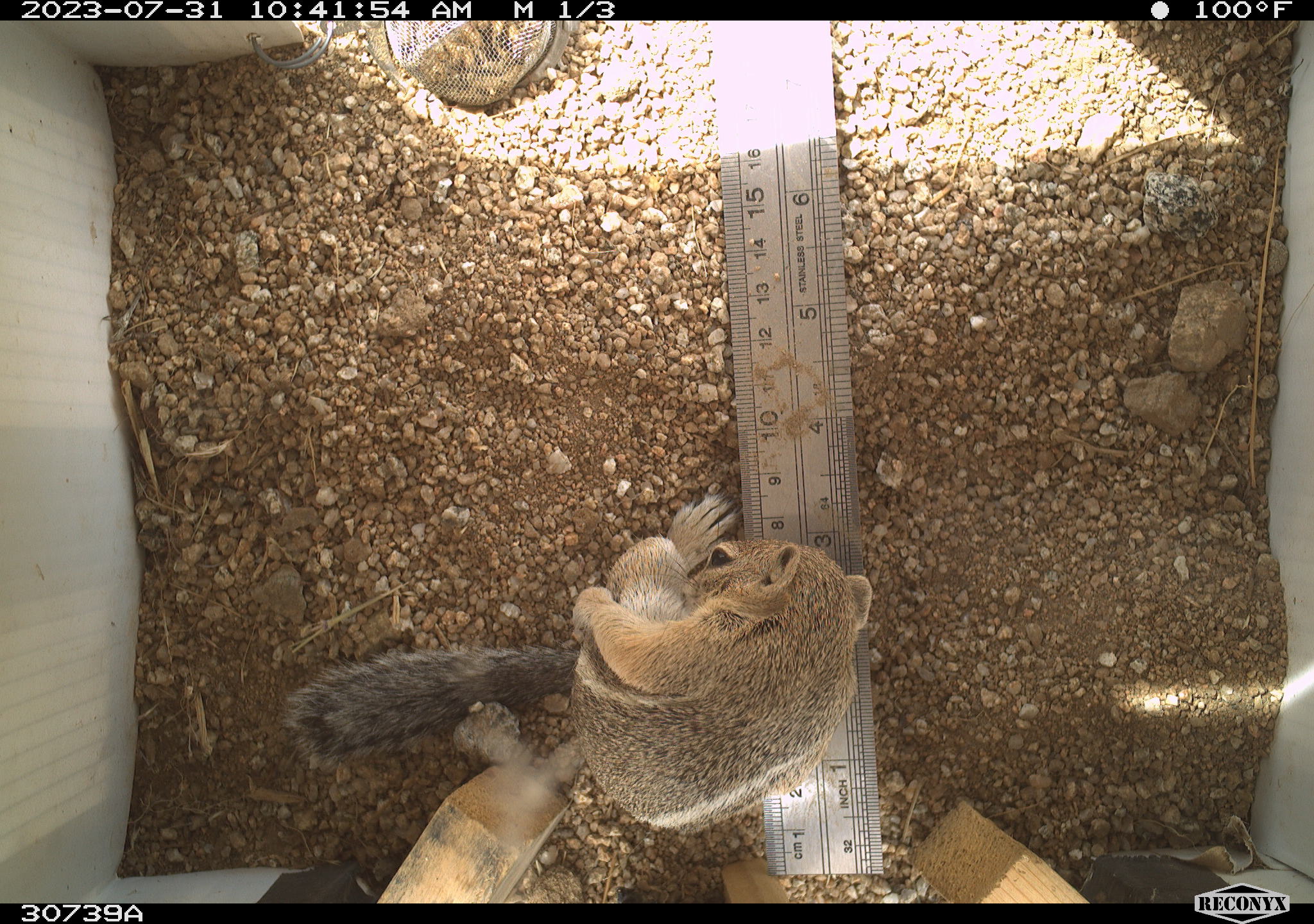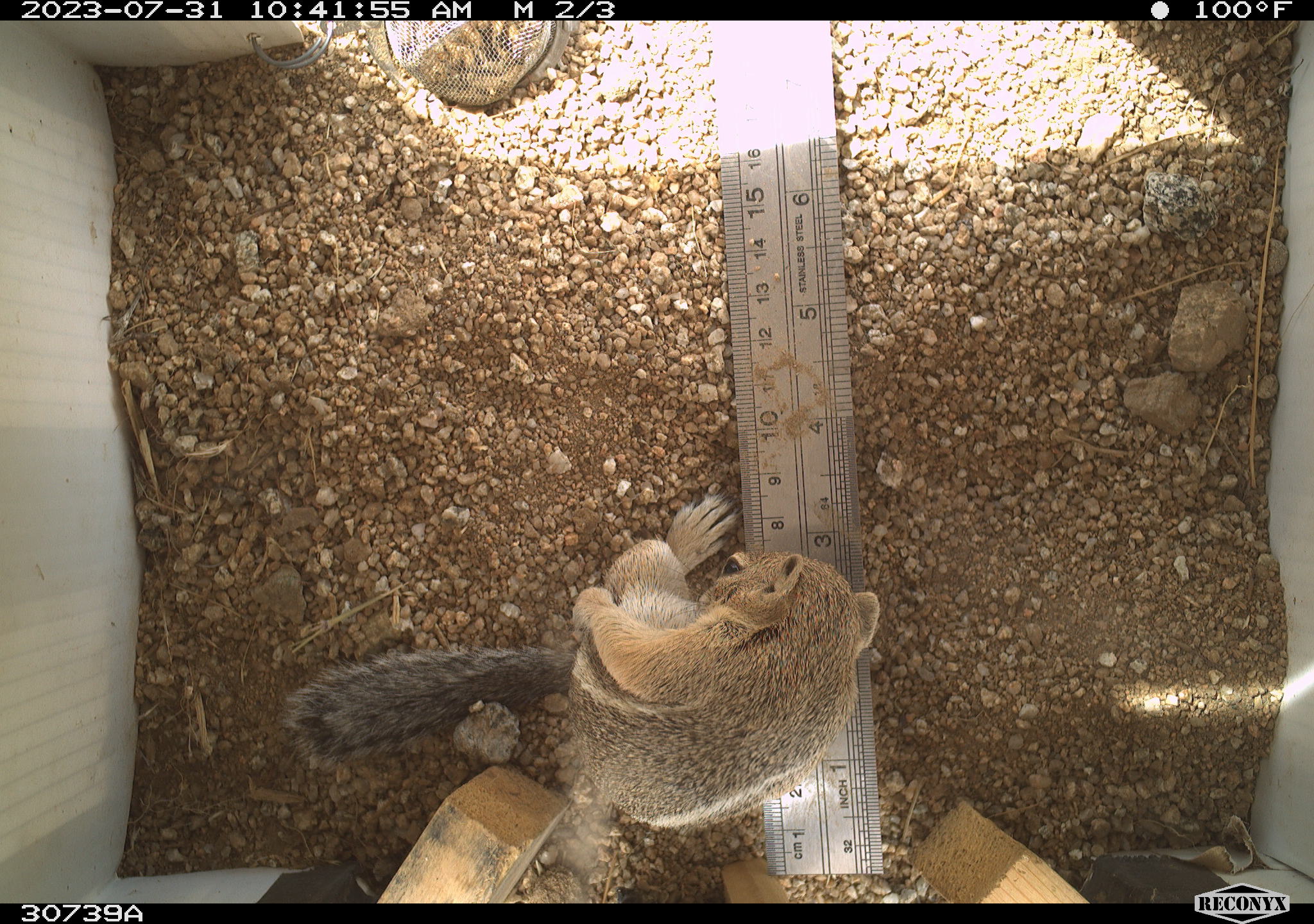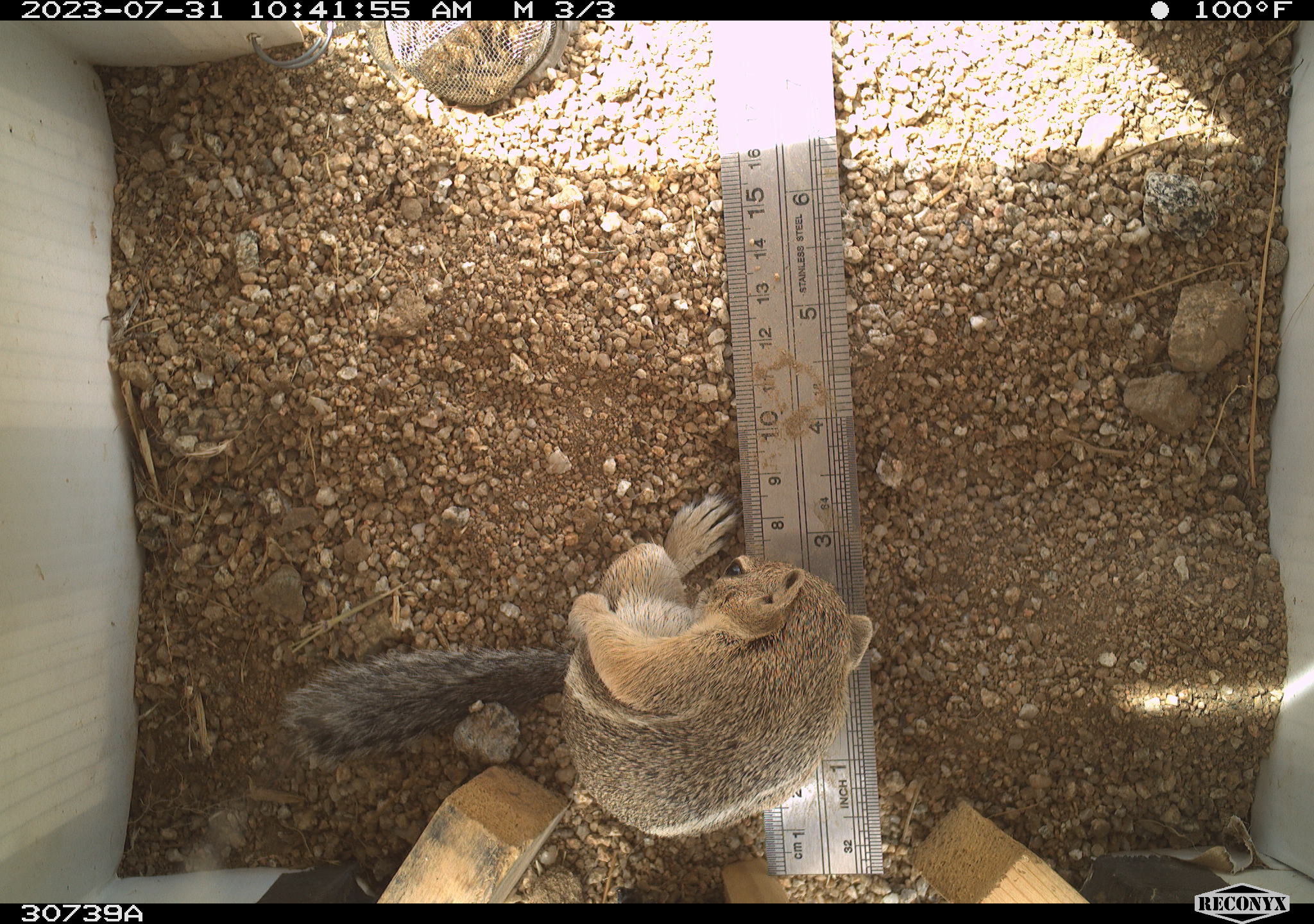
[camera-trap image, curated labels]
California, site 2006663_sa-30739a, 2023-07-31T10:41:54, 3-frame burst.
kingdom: Animalia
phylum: Chordata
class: Mammalia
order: Rodentia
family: Sciuridae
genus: Ammospermophilus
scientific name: Ammospermophilus leucurus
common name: white-tailed antelope squirrel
White-tailed antelope squirrel (Ammospermophilus leucurus).